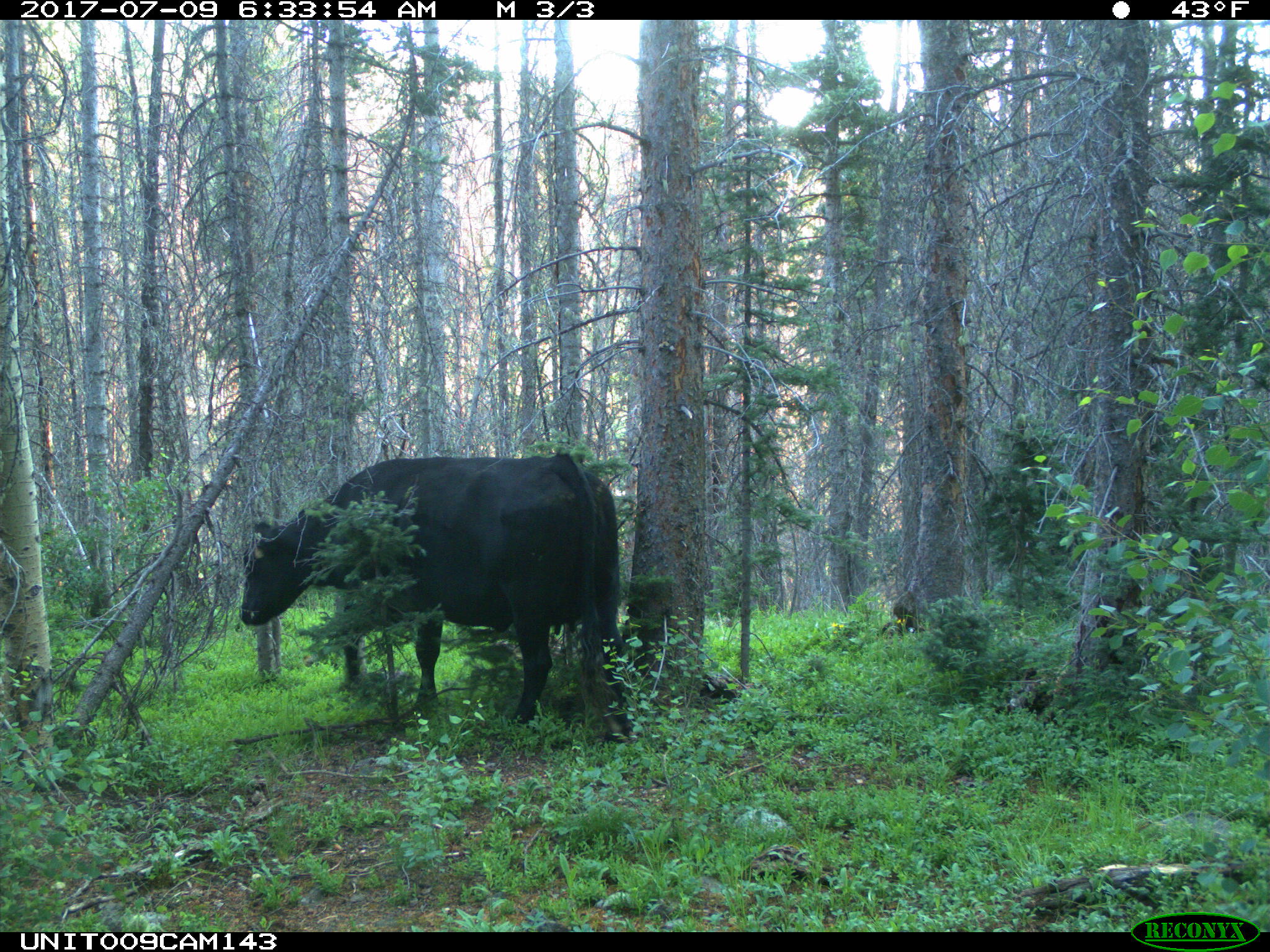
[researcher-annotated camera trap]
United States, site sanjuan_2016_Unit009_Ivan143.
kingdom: Animalia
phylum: Chordata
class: Mammalia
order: Artiodactyla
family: Bovidae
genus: Bos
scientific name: Bos taurus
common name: domestic cow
Bos taurus (domestic cow).